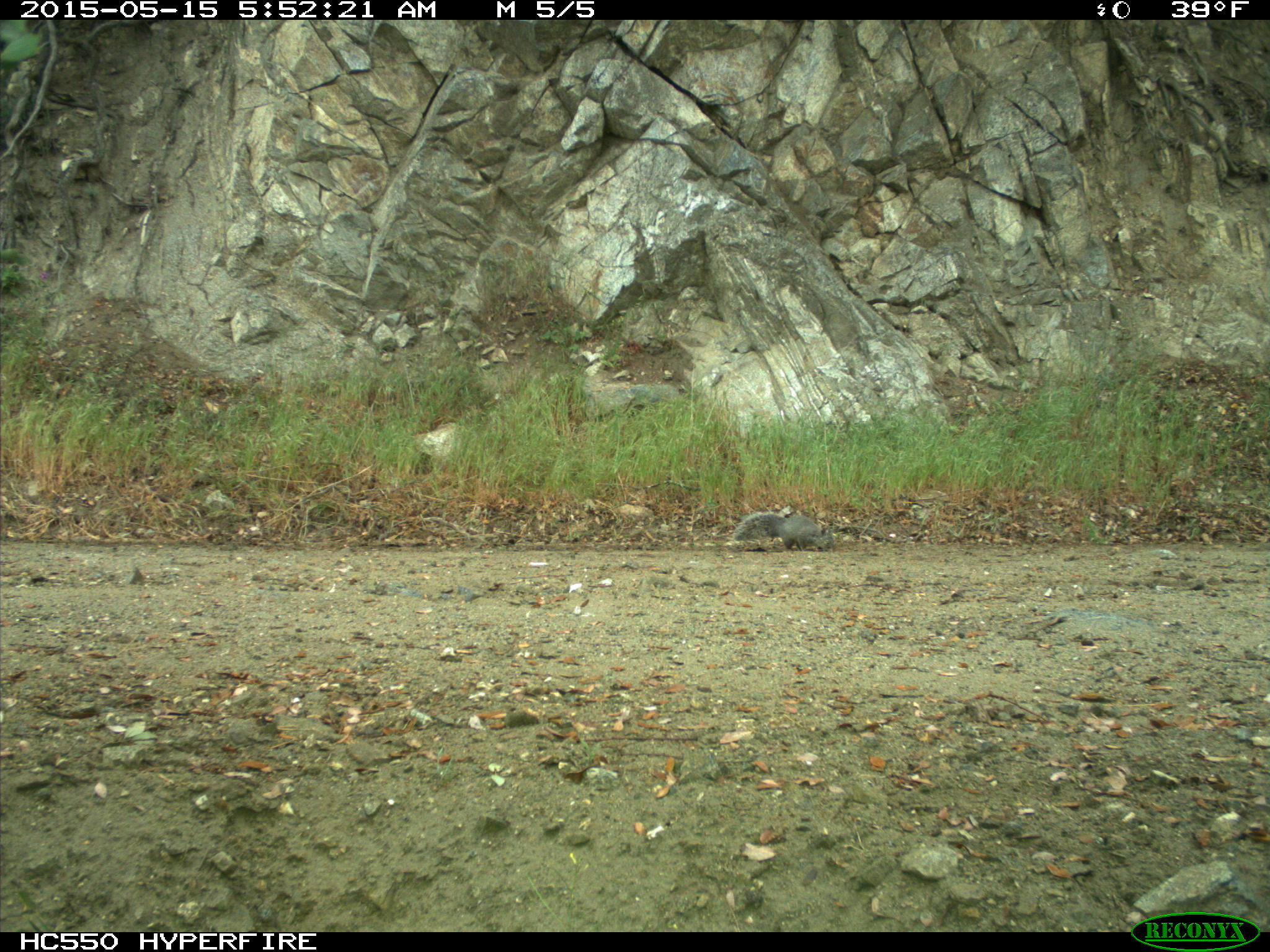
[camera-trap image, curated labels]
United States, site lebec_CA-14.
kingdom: Animalia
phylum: Chordata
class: Mammalia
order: Rodentia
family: Sciuridae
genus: Sciurus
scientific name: Sciurus carolinensis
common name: eastern gray squirrel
Sciurus carolinensis (eastern gray squirrel).